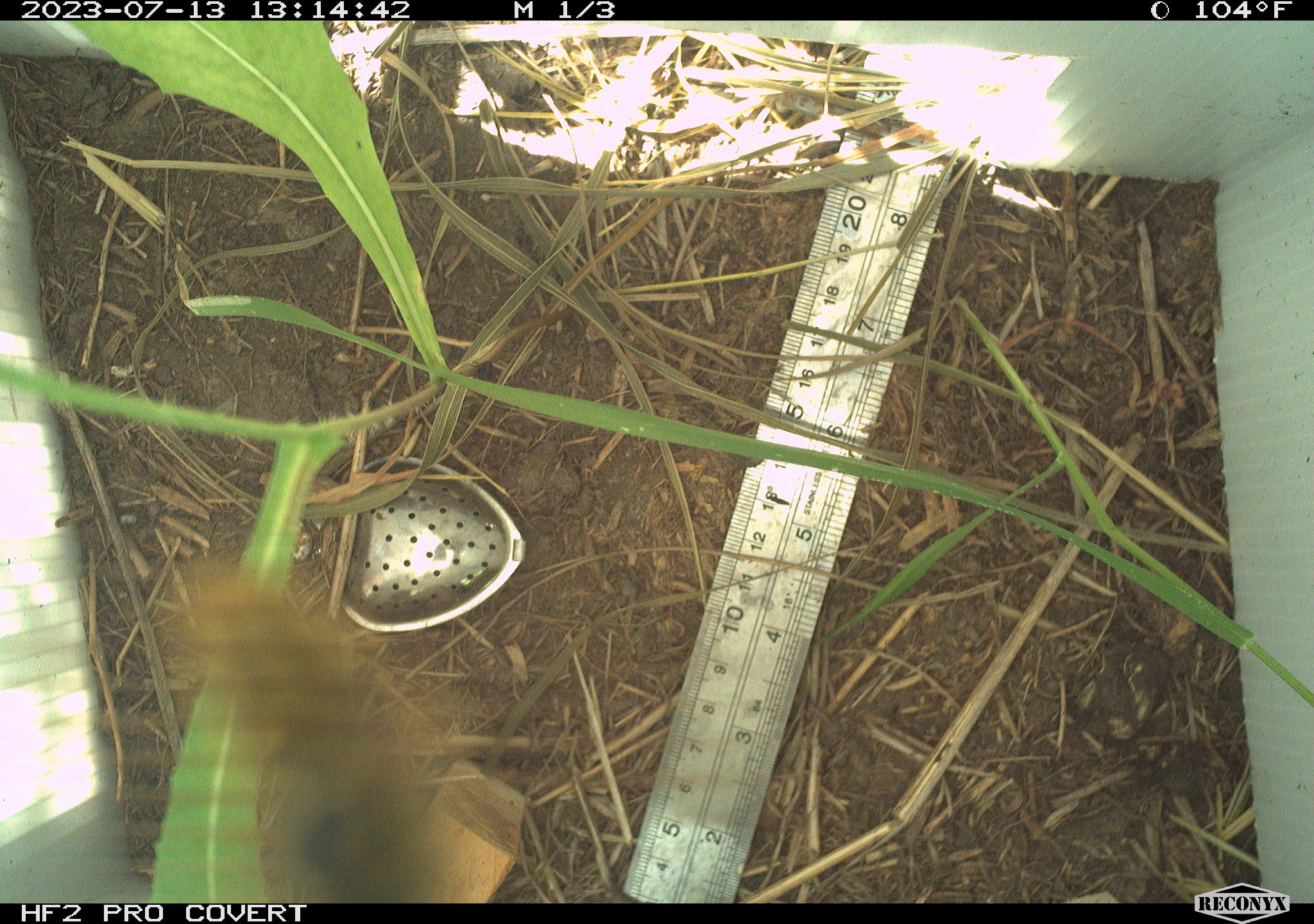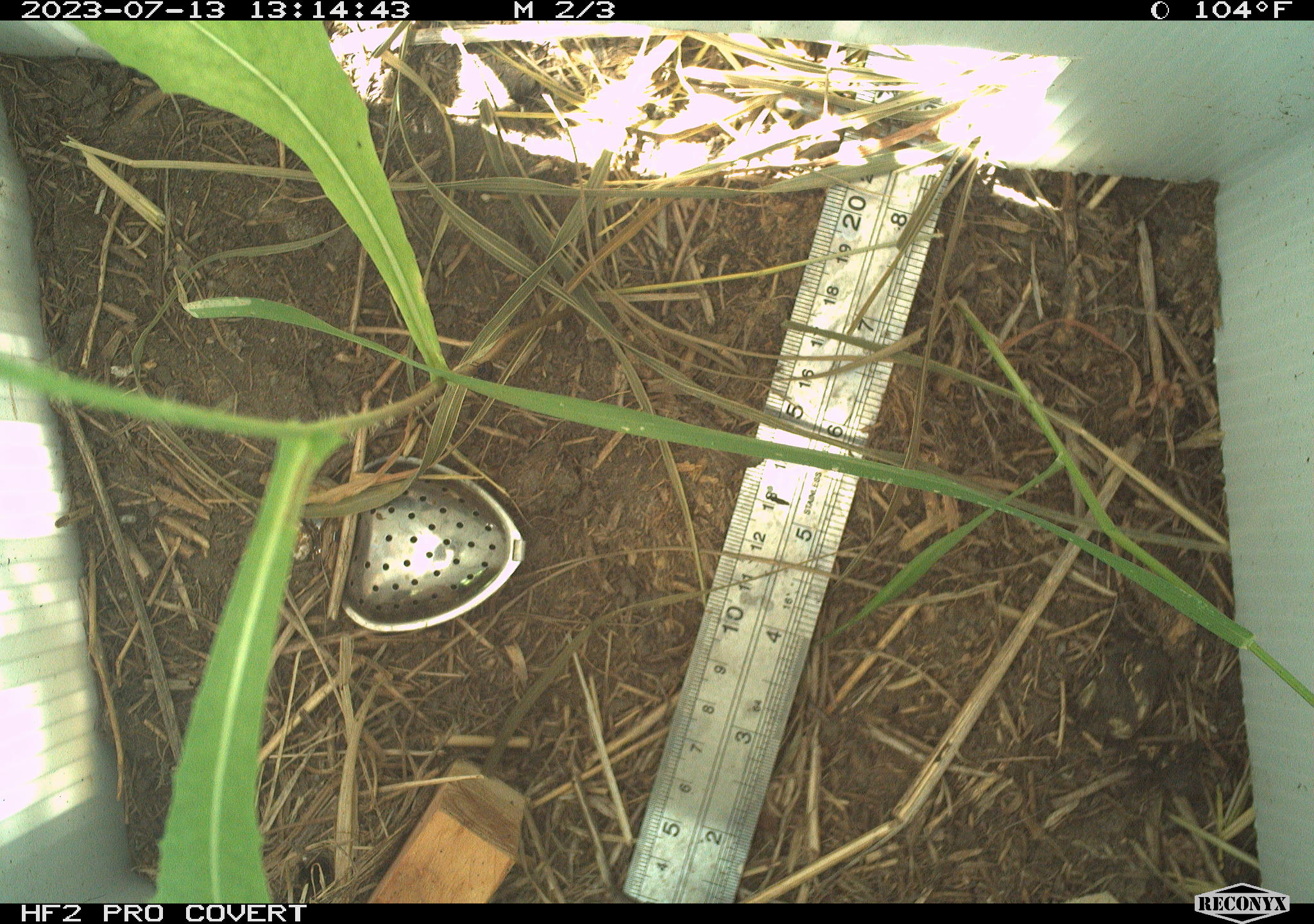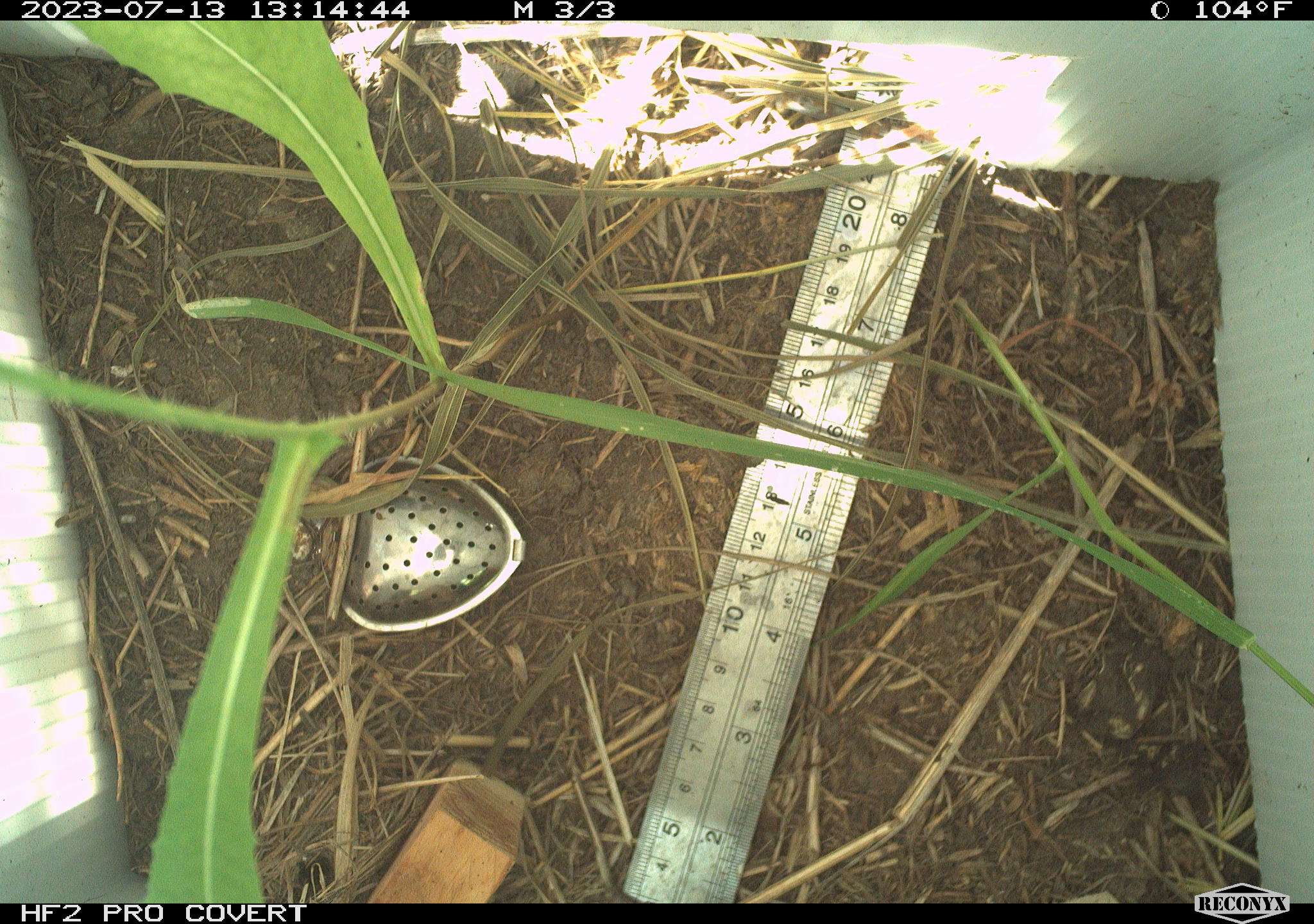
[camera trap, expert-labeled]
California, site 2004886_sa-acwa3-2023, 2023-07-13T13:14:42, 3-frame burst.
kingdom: Animalia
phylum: Arthropoda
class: Insecta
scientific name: Insecta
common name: insect